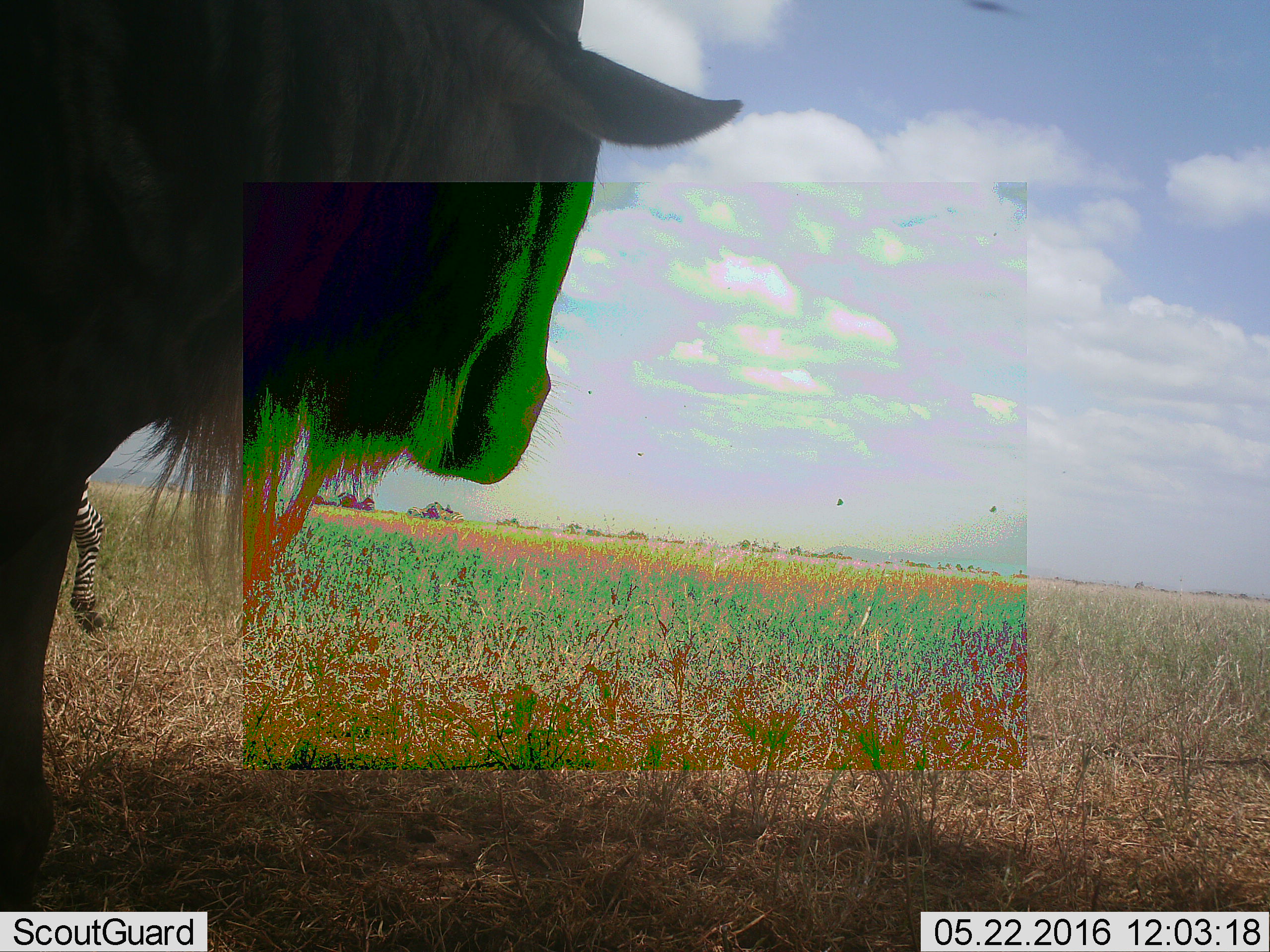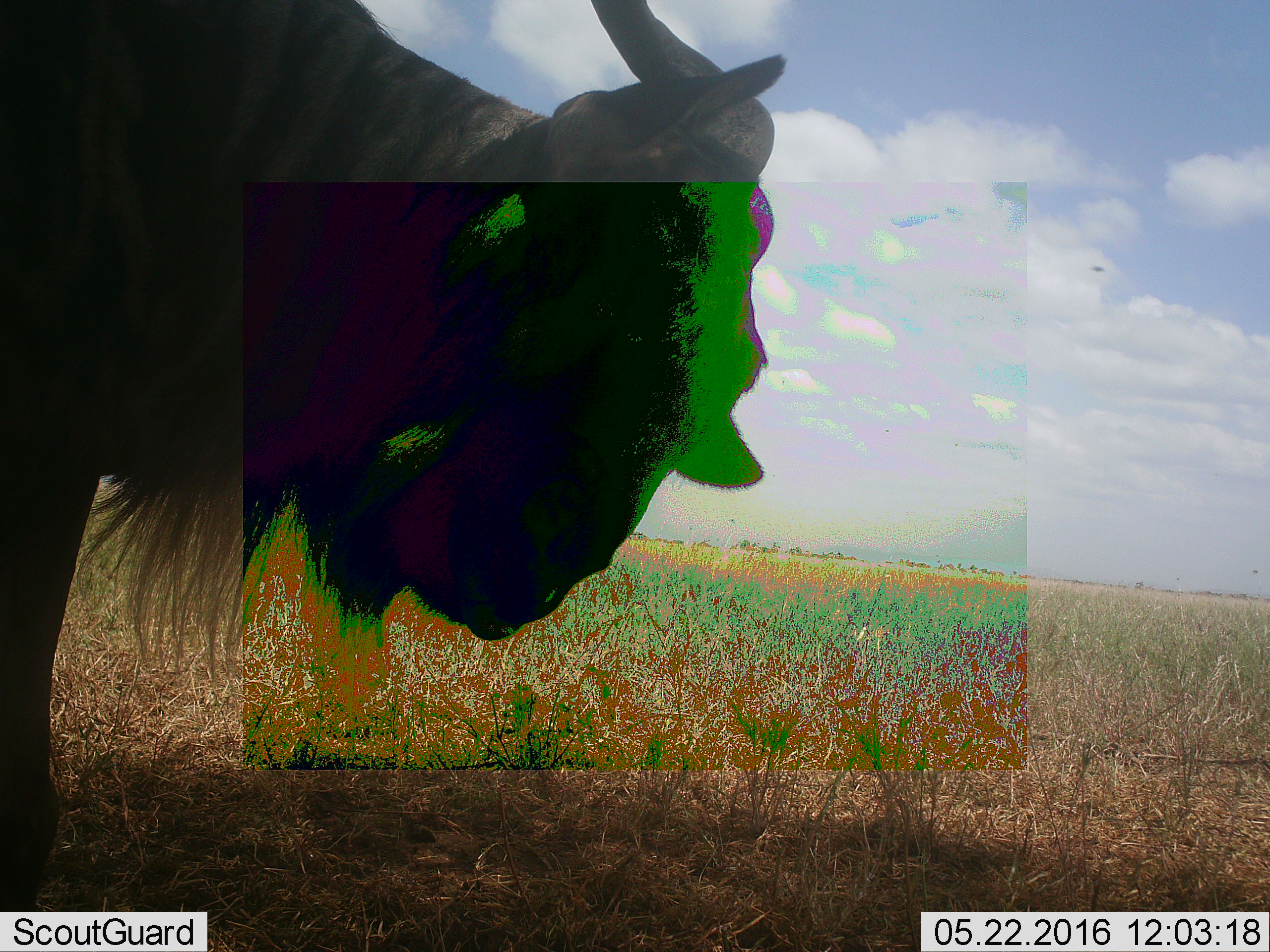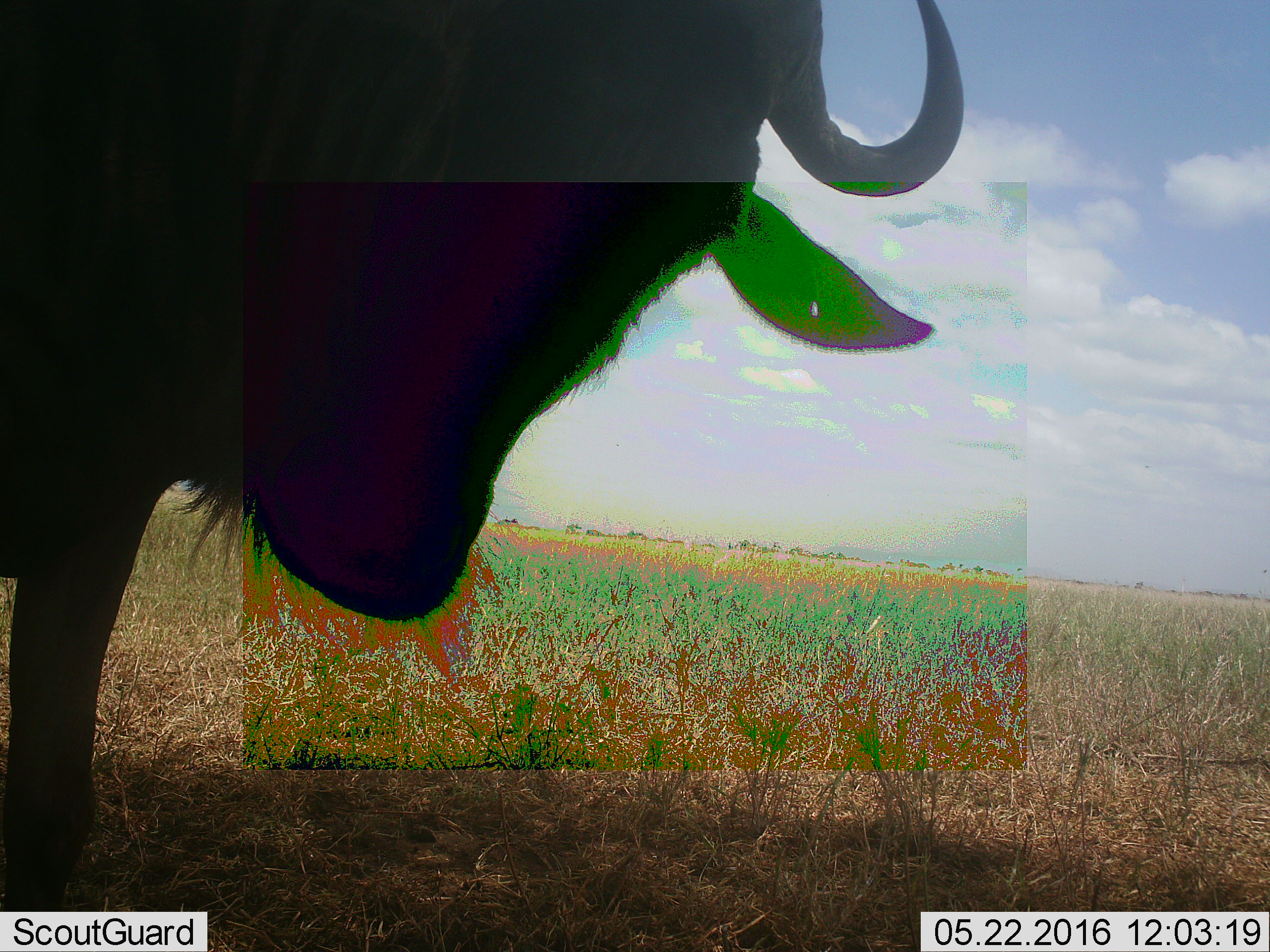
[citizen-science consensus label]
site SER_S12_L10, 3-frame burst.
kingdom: Animalia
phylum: Chordata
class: Mammalia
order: Artiodactyla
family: Bovidae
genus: Connochaetes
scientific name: Connochaetes taurinus taurinus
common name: blue wildebeest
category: wildebeestblue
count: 1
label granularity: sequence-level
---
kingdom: Animalia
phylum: Chordata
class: Mammalia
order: Perissodactyla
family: Equidae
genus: Equus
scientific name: Equus quagga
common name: plains zebra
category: zebraplains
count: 1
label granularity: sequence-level